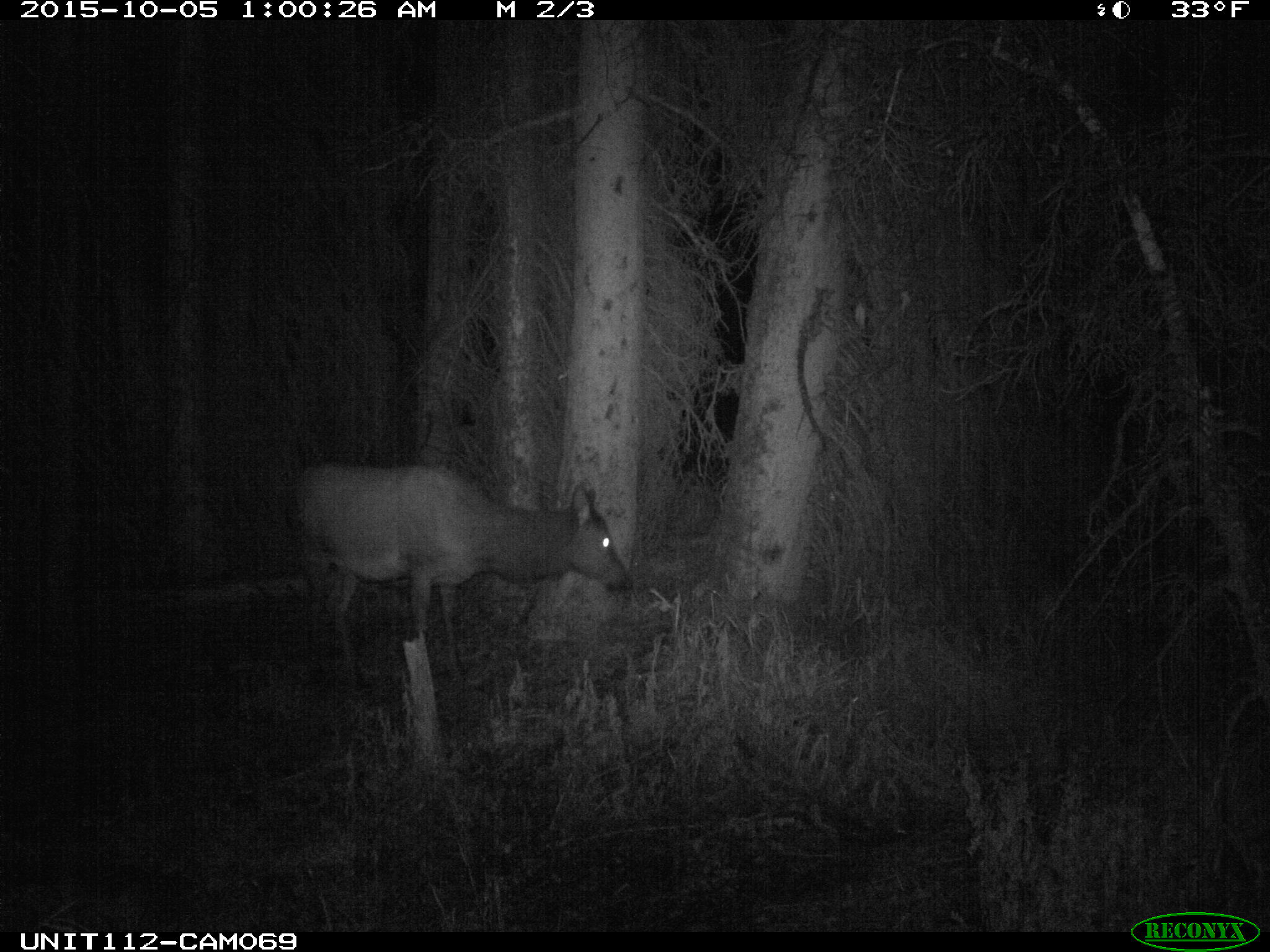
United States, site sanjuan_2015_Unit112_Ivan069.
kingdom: Animalia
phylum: Chordata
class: Mammalia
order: Artiodactyla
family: Cervidae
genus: Cervus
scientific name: Cervus elaphus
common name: red deer